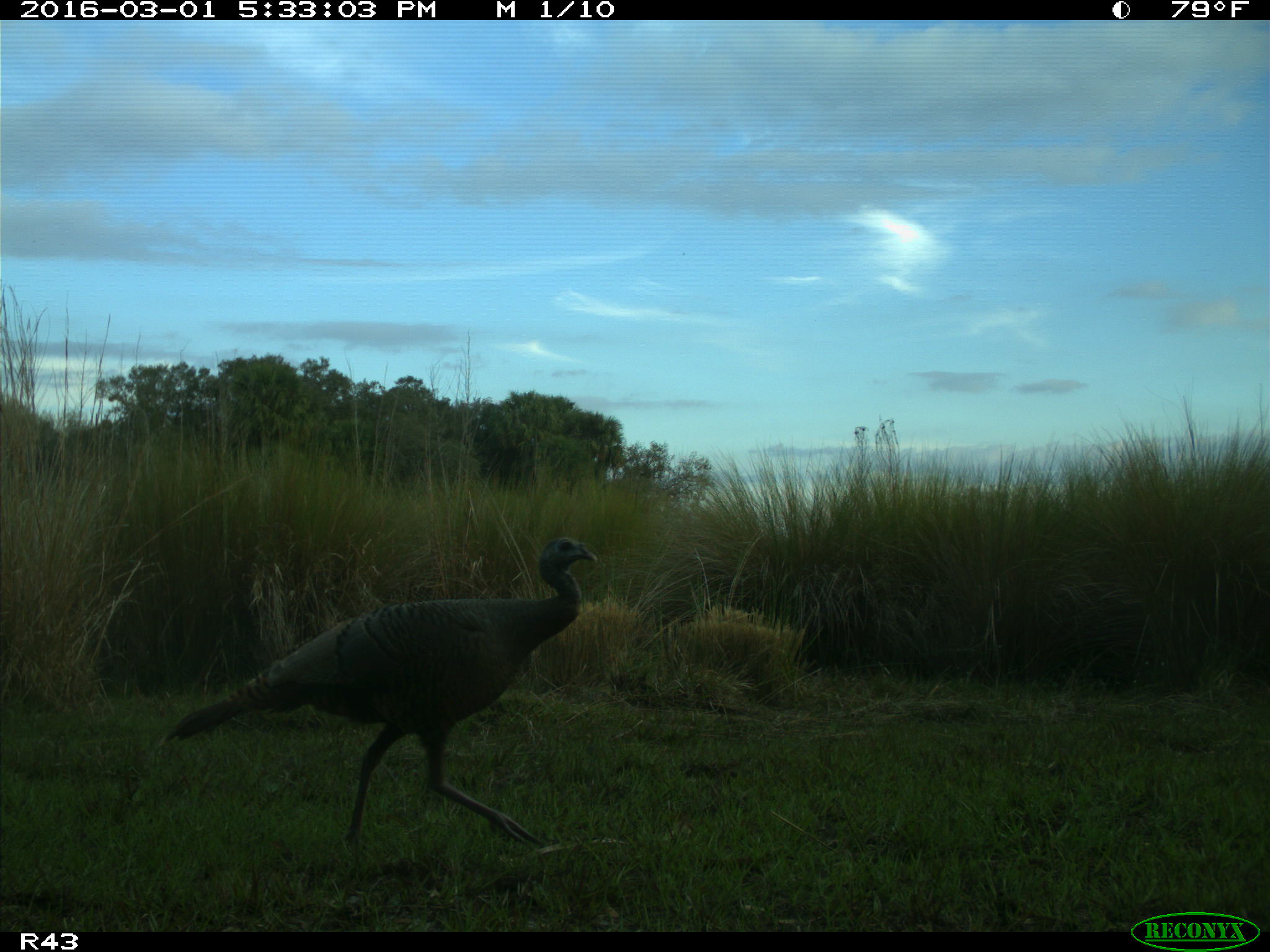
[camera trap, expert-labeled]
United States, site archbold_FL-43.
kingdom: Animalia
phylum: Chordata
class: Aves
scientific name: Aves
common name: birds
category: unidentified bird